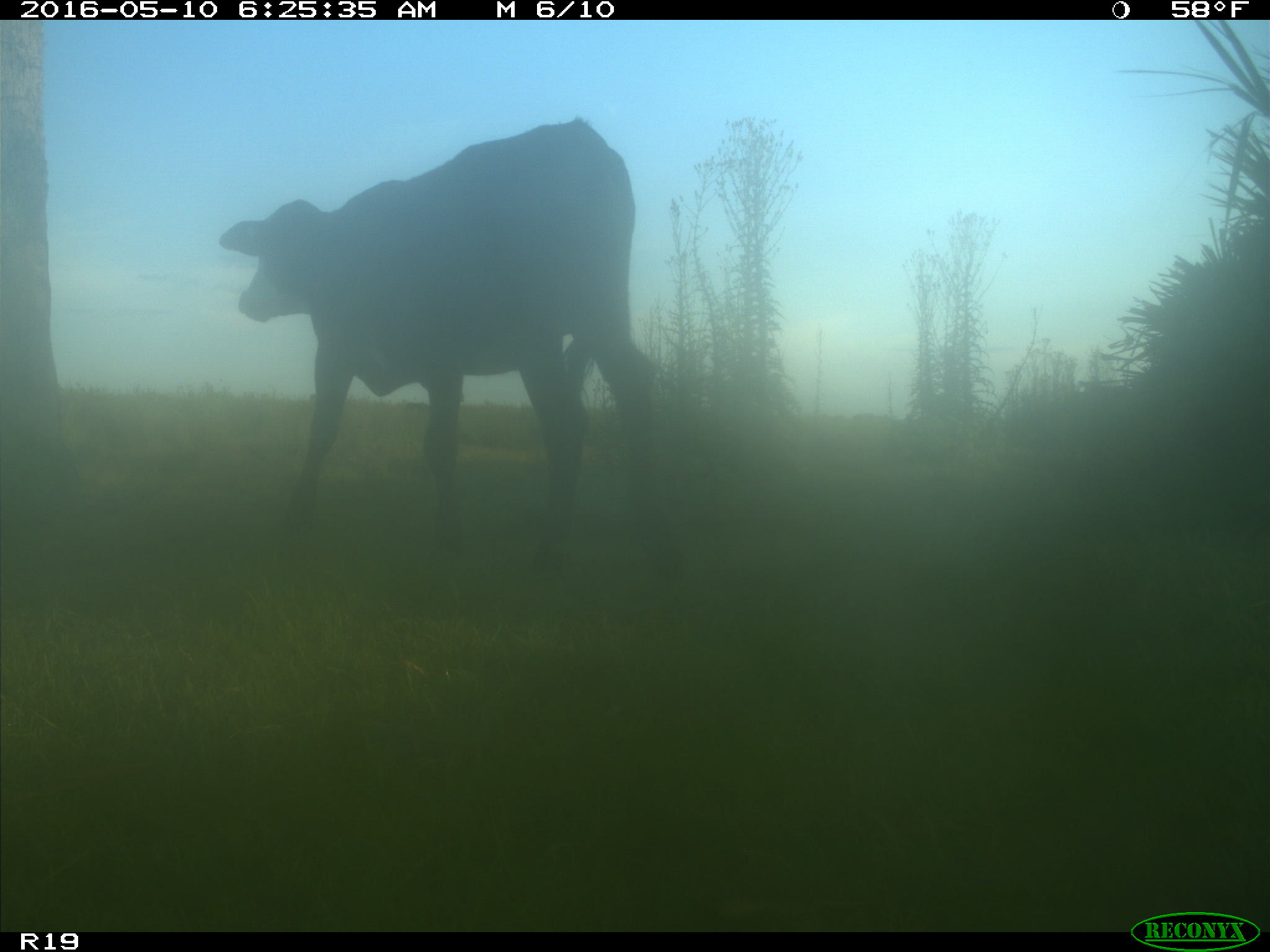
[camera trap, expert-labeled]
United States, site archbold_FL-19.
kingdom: Animalia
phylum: Chordata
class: Mammalia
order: Artiodactyla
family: Bovidae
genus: Bos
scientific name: Bos taurus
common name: domestic cow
Bos taurus (domestic cow).